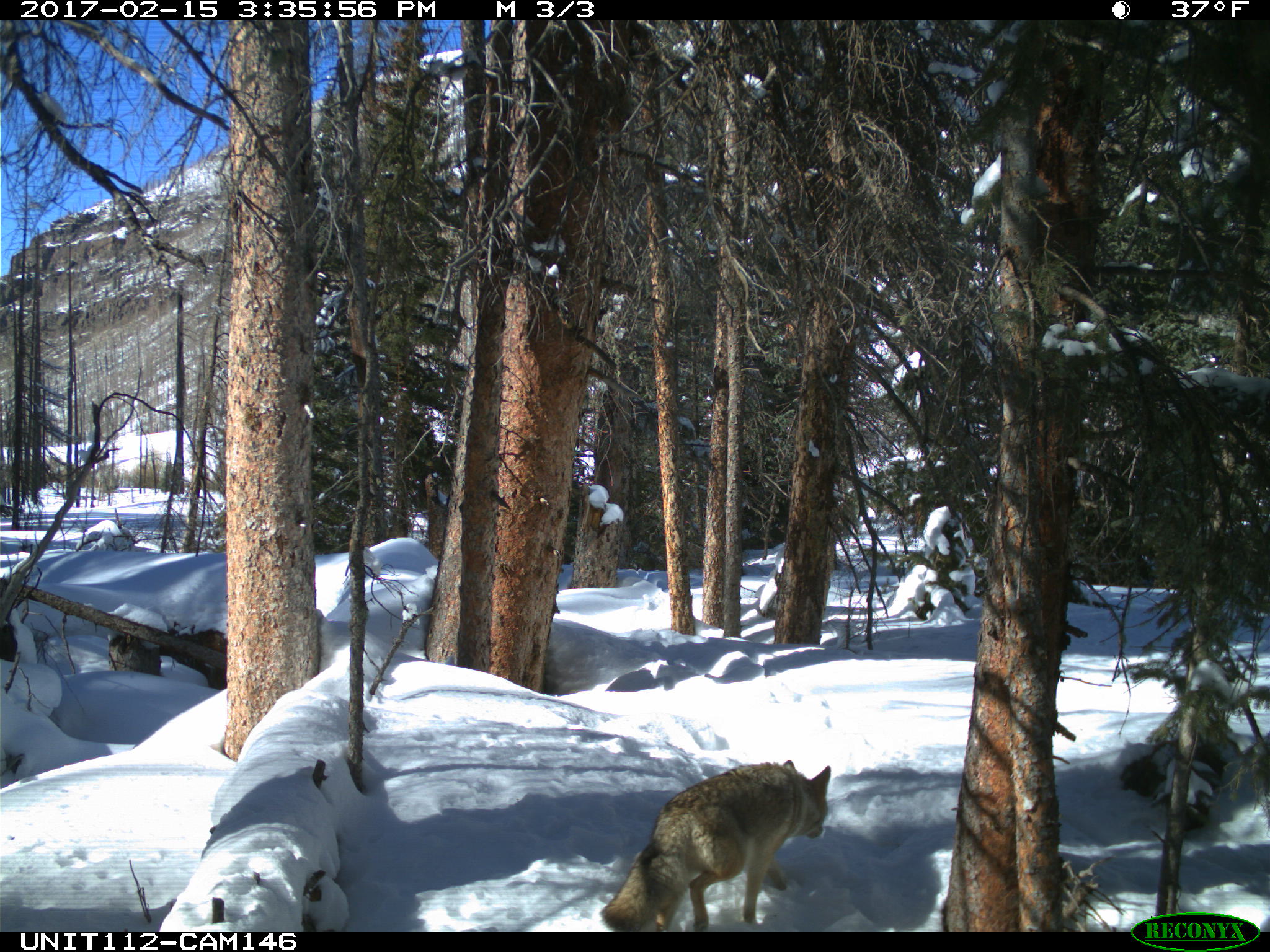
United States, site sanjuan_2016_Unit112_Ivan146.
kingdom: Animalia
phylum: Chordata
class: Mammalia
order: Carnivora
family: Canidae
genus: Canis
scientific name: Canis latrans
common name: coyote